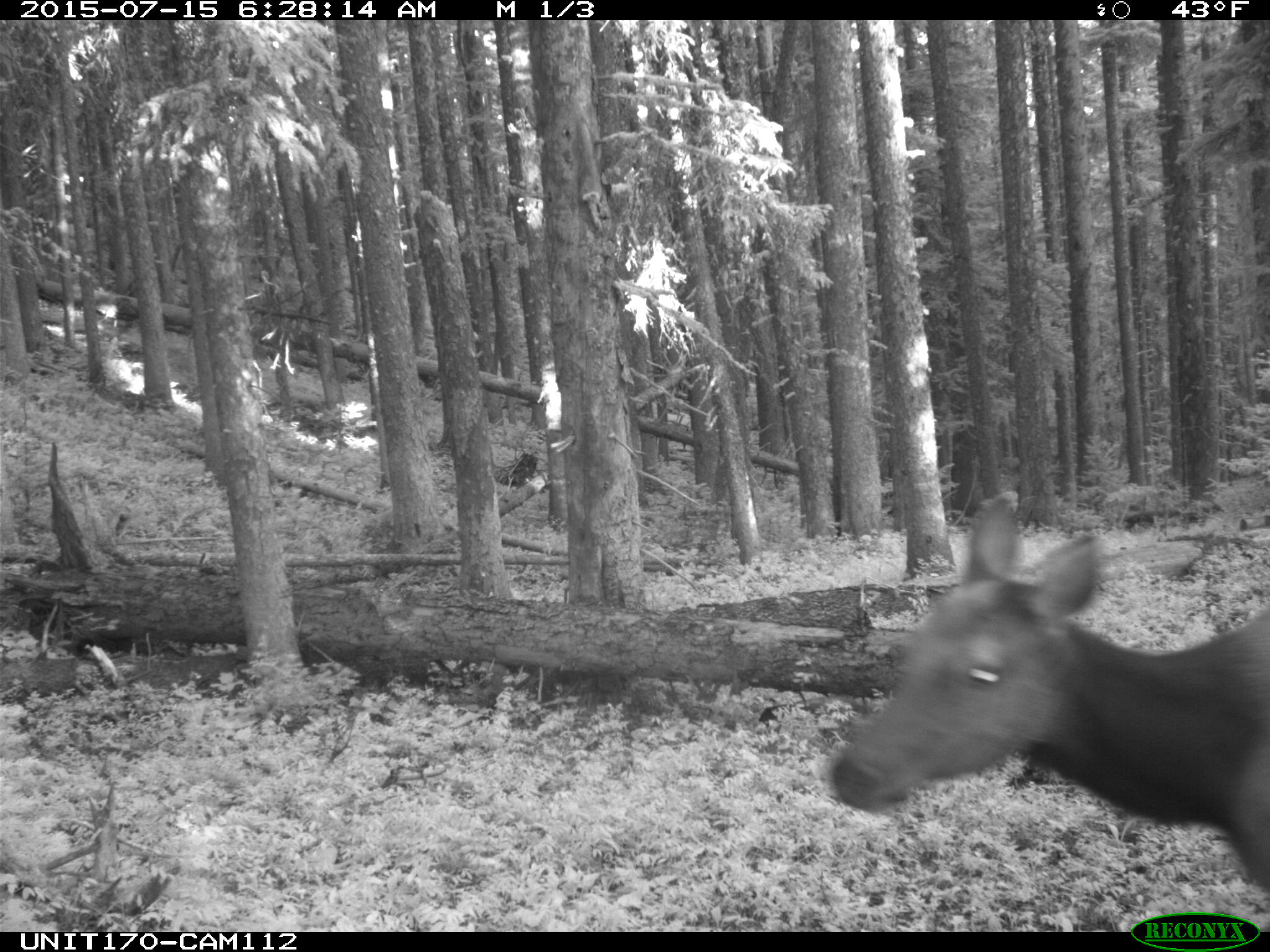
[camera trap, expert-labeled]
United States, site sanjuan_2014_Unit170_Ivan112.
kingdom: Animalia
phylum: Chordata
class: Mammalia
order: Artiodactyla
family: Cervidae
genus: Cervus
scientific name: Cervus elaphus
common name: red deer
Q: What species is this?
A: Cervus elaphus (red deer).